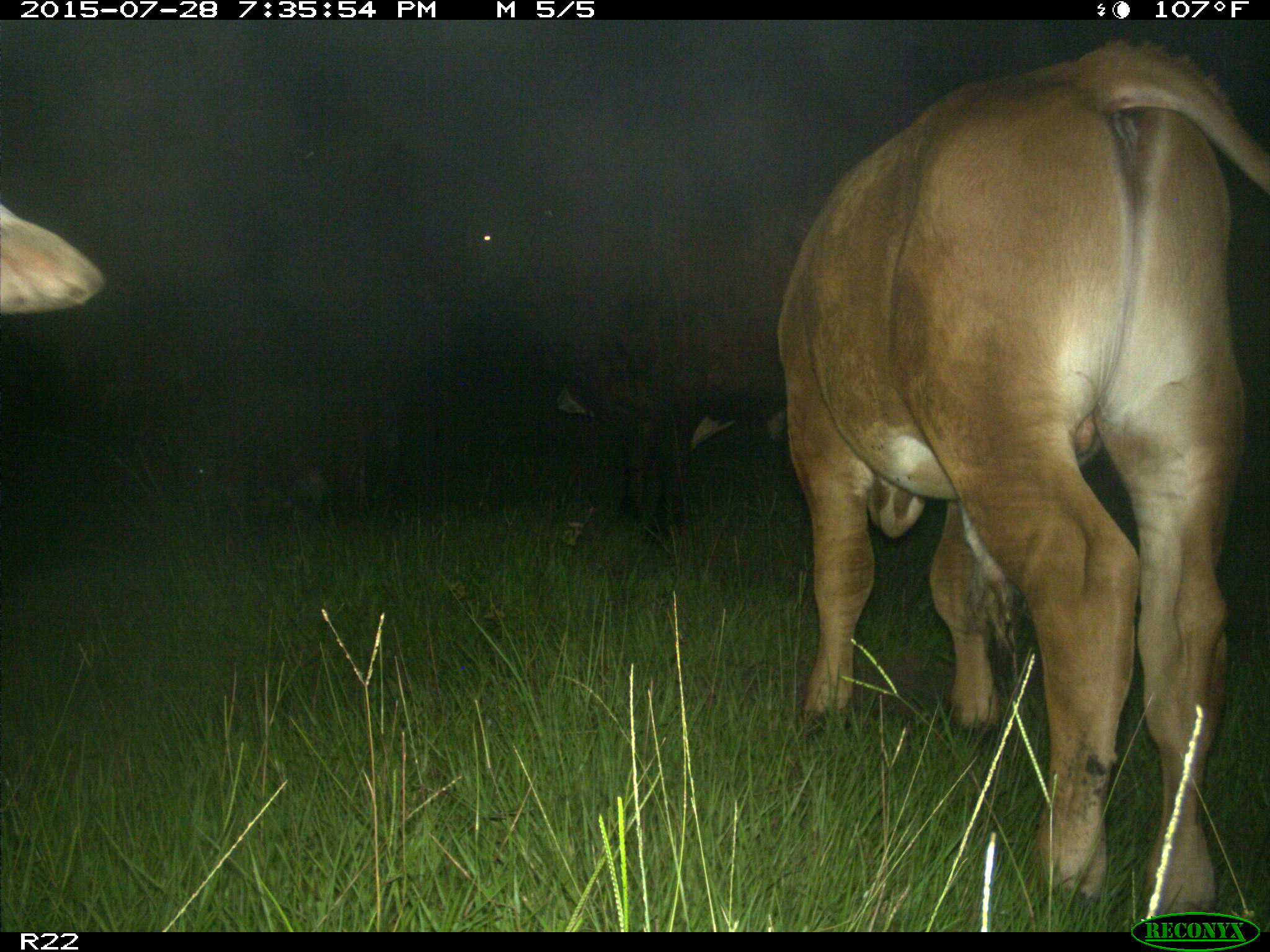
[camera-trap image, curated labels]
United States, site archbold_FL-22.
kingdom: Animalia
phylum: Chordata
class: Mammalia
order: Artiodactyla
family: Bovidae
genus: Bos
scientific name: Bos taurus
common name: domestic cow